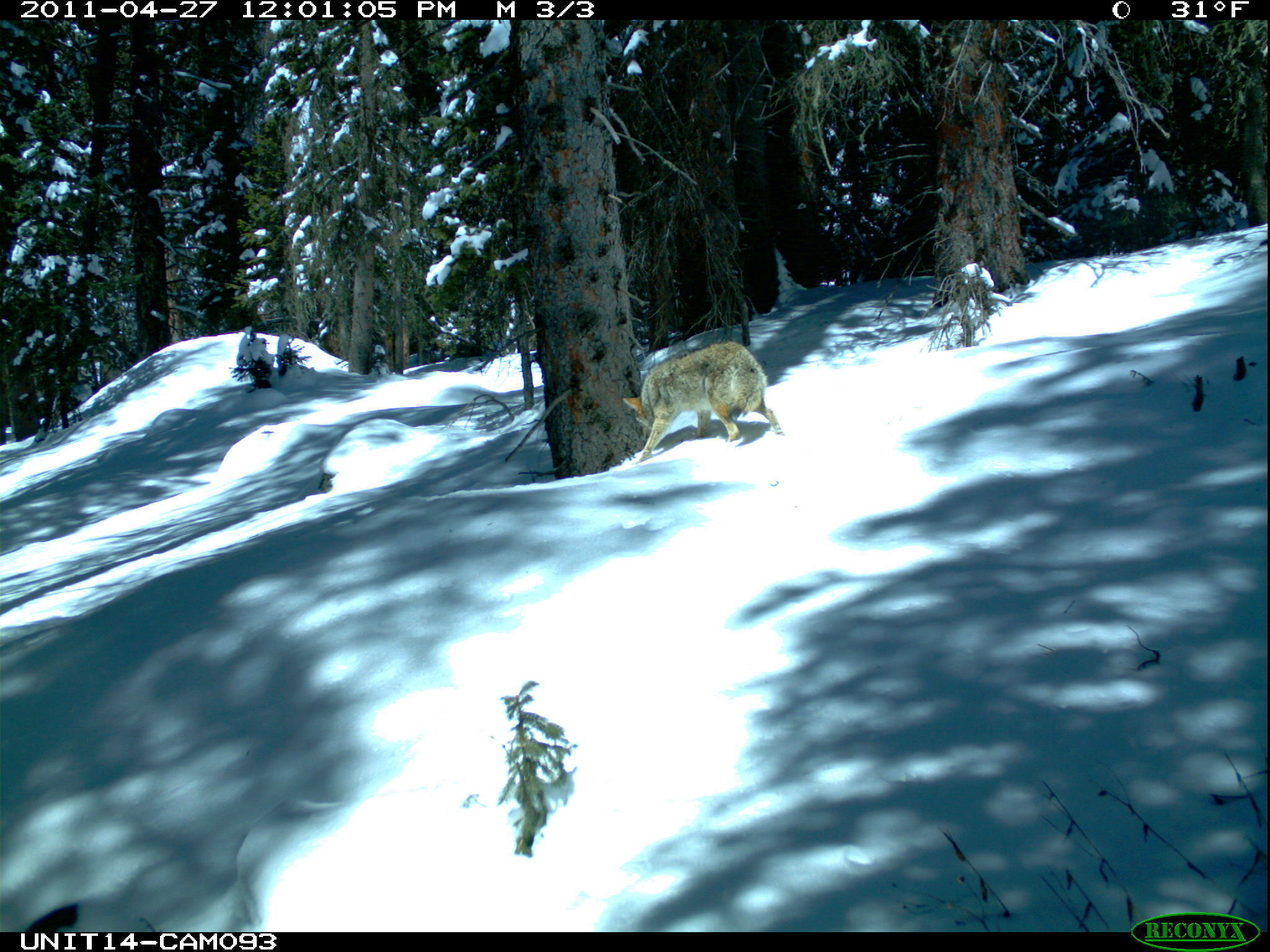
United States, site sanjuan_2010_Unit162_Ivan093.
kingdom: Animalia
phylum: Chordata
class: Mammalia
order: Carnivora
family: Canidae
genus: Canis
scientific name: Canis latrans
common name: coyote